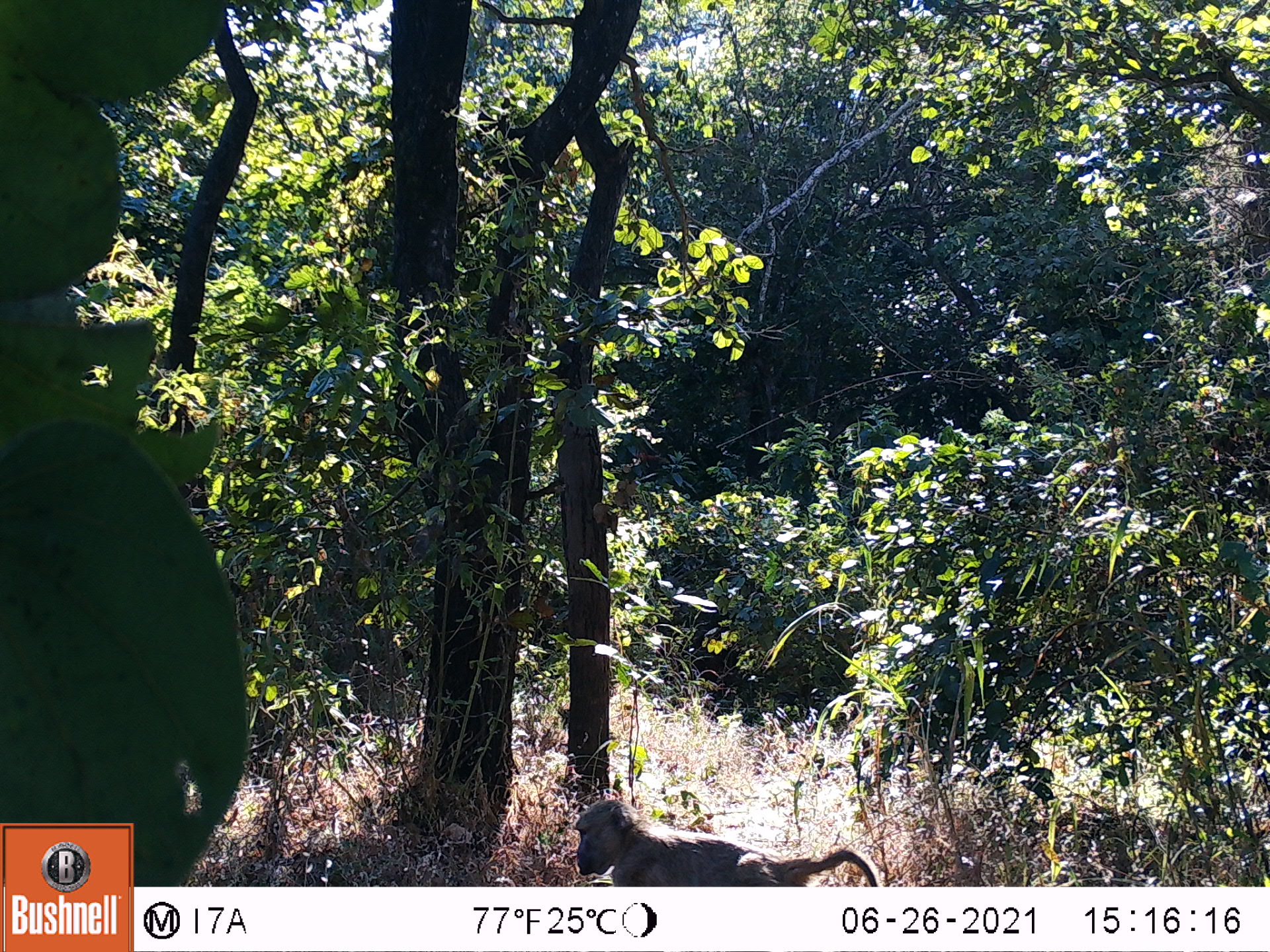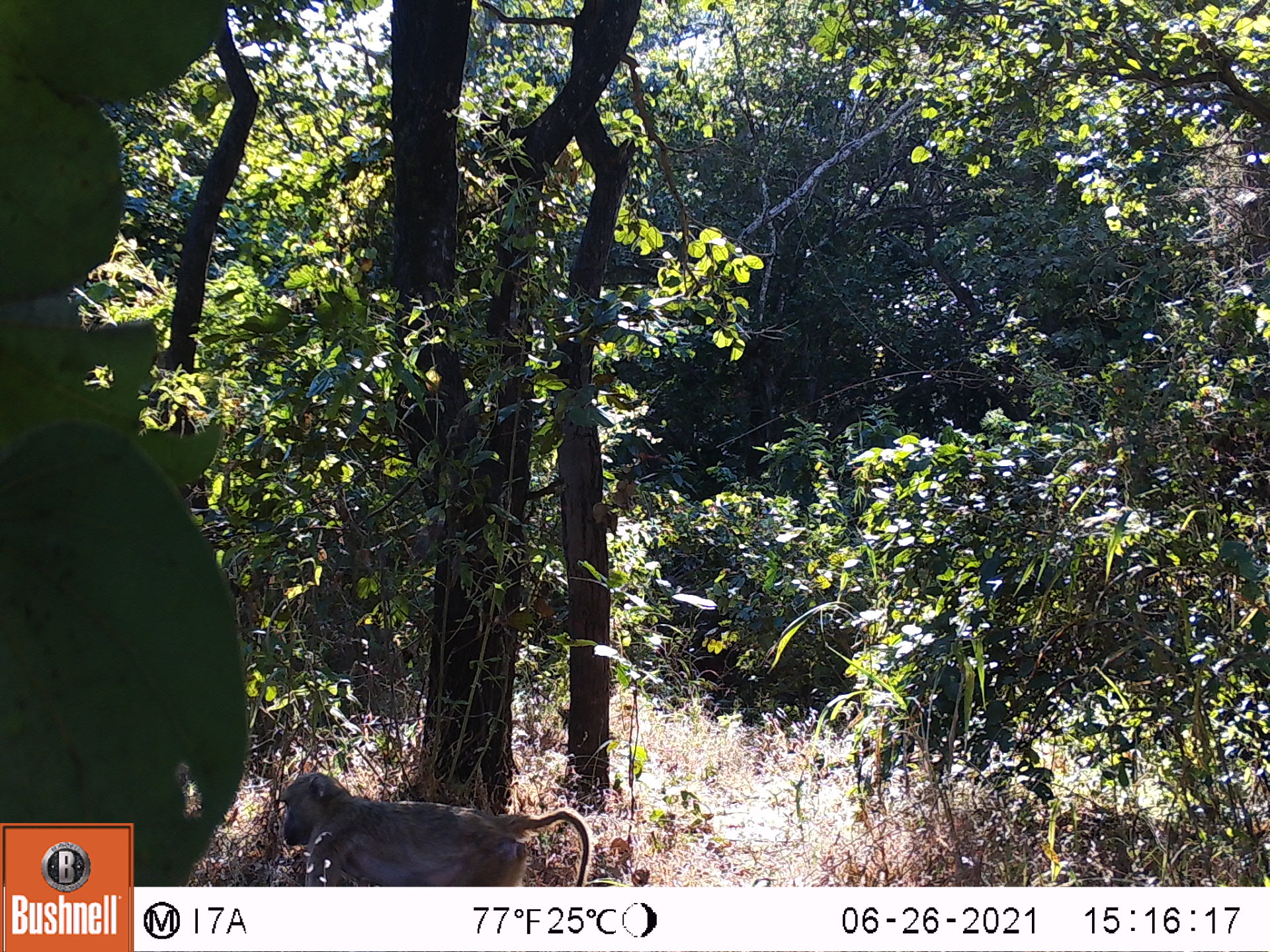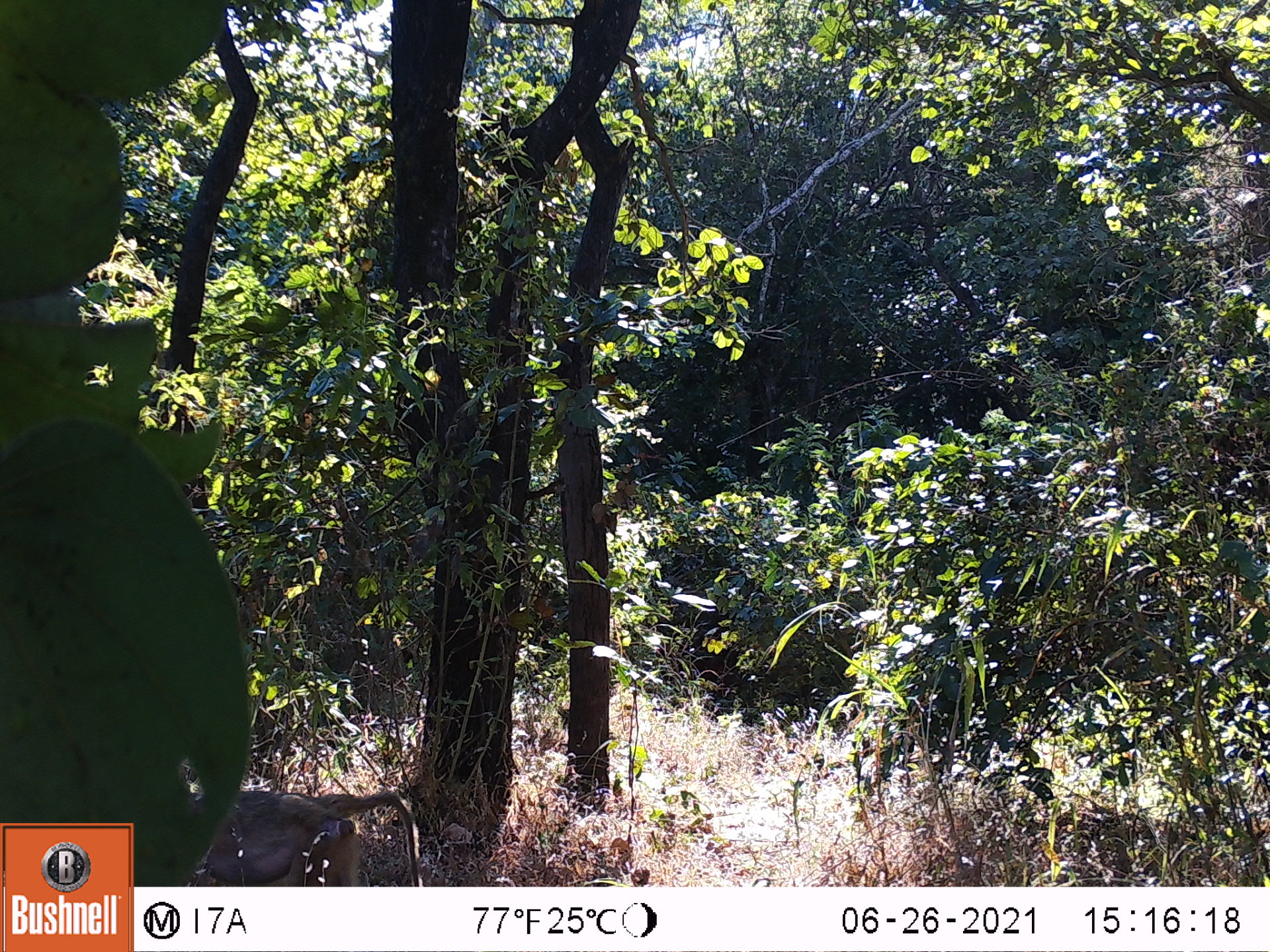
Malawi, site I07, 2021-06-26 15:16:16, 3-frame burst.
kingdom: Animalia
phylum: Chordata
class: Mammalia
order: Primates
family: Cercopithecidae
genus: Papio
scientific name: Papio cynocephalus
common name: yellow baboon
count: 1